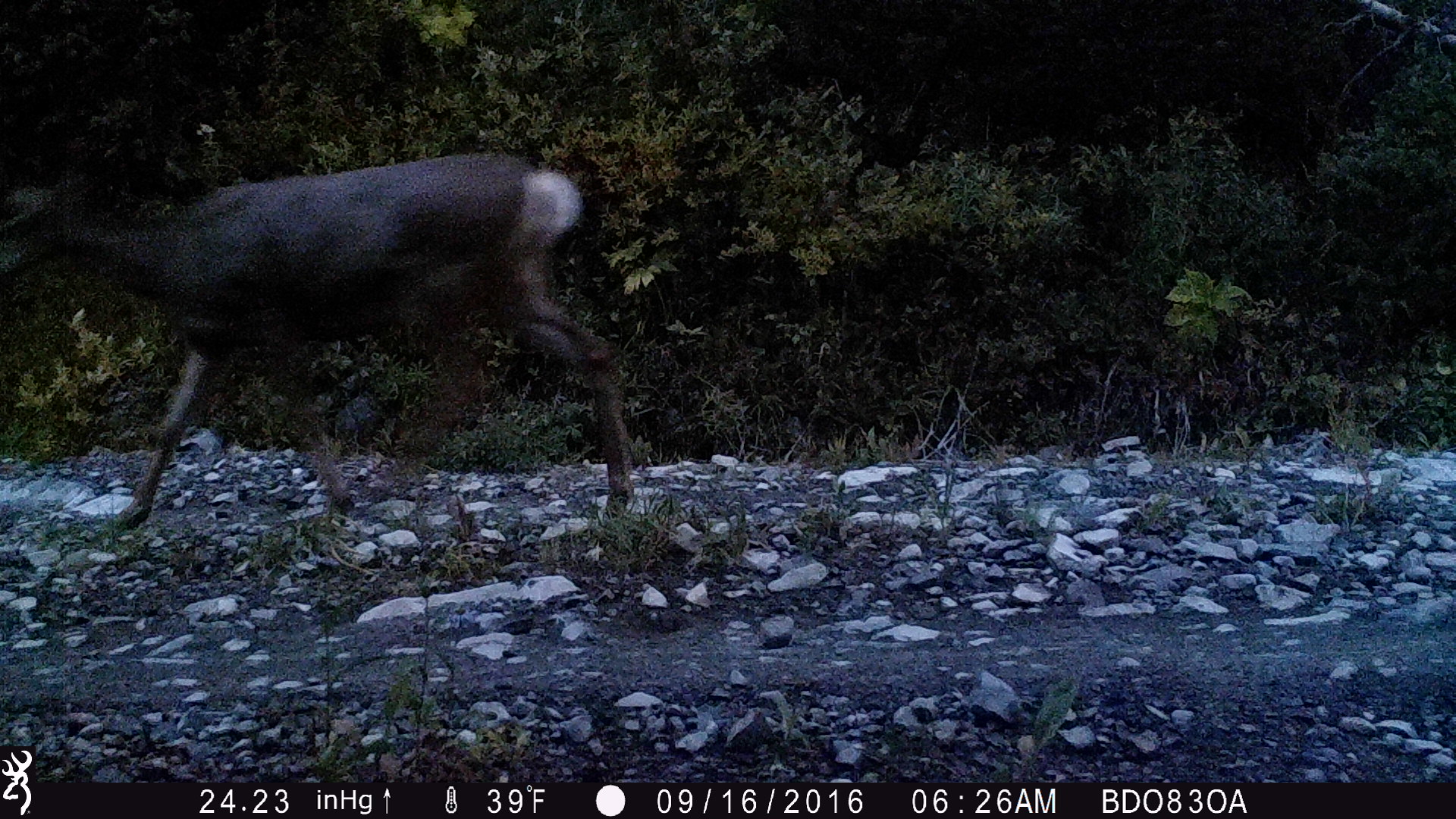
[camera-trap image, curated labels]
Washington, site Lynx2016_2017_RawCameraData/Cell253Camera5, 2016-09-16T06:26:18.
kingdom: Animalia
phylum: Chordata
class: Mammalia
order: Artiodactyla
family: Cervidae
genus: Odocoileus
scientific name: Odocoileus hemionus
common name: mule deer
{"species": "Odocoileus hemionus (mule deer)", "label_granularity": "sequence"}